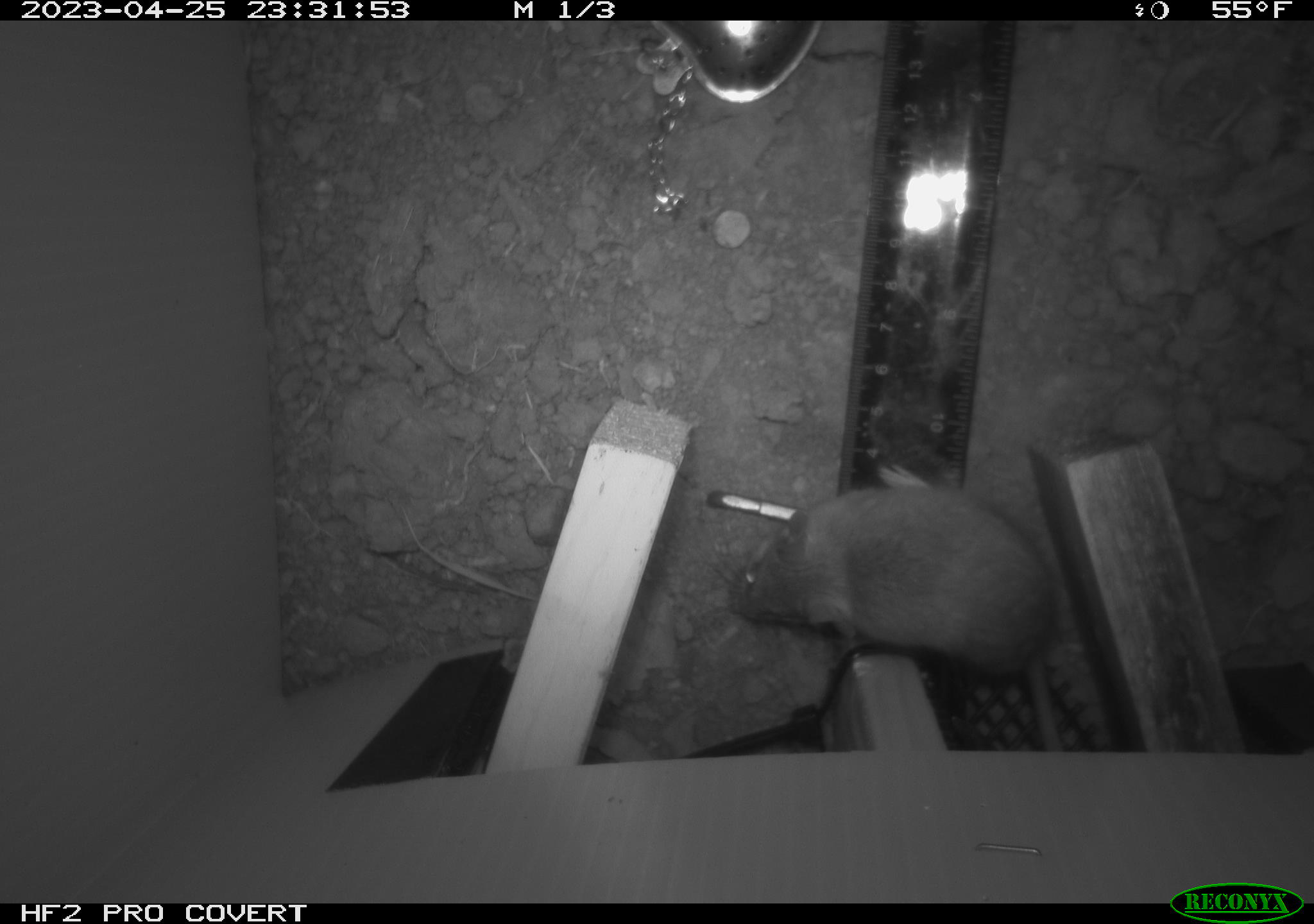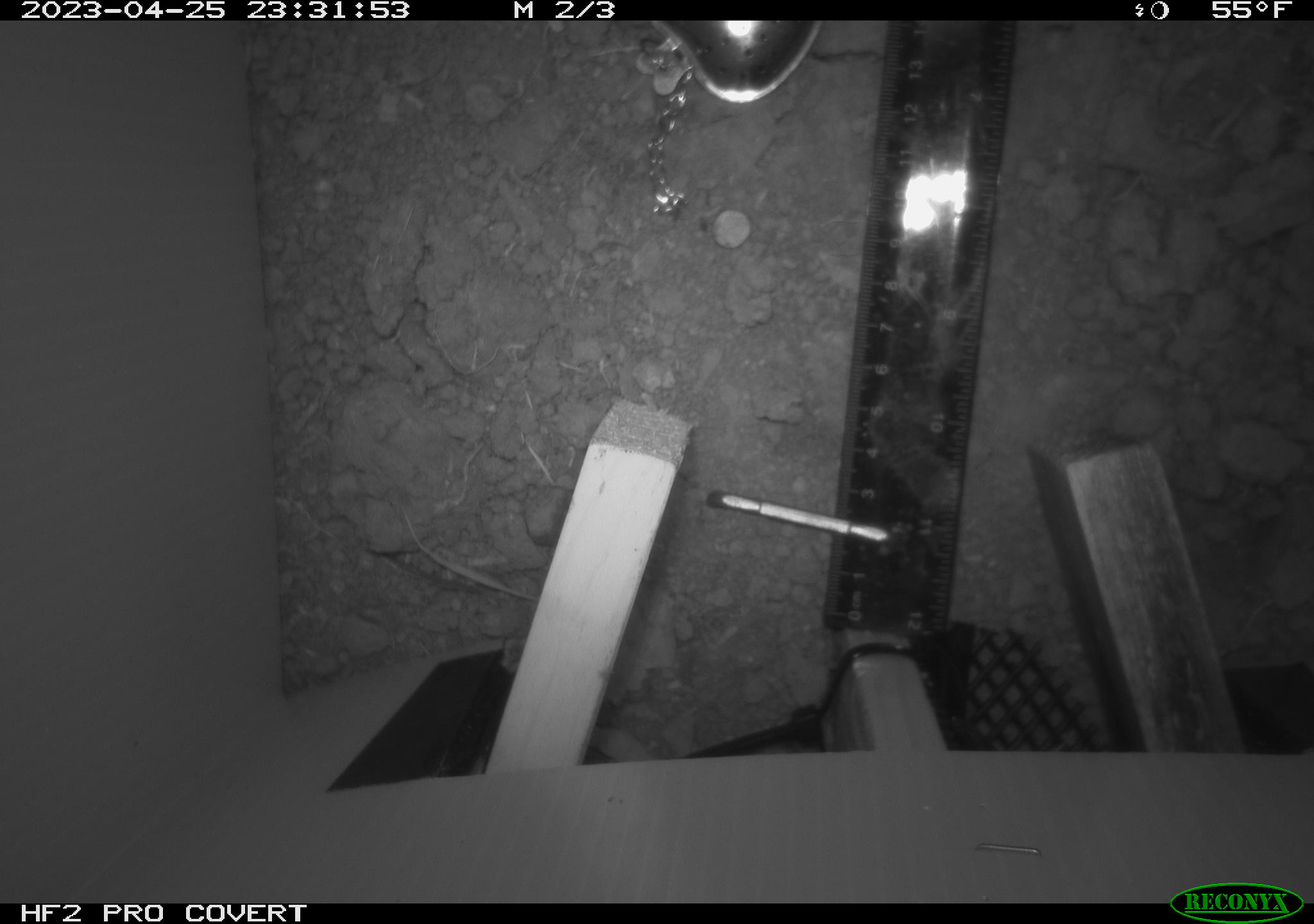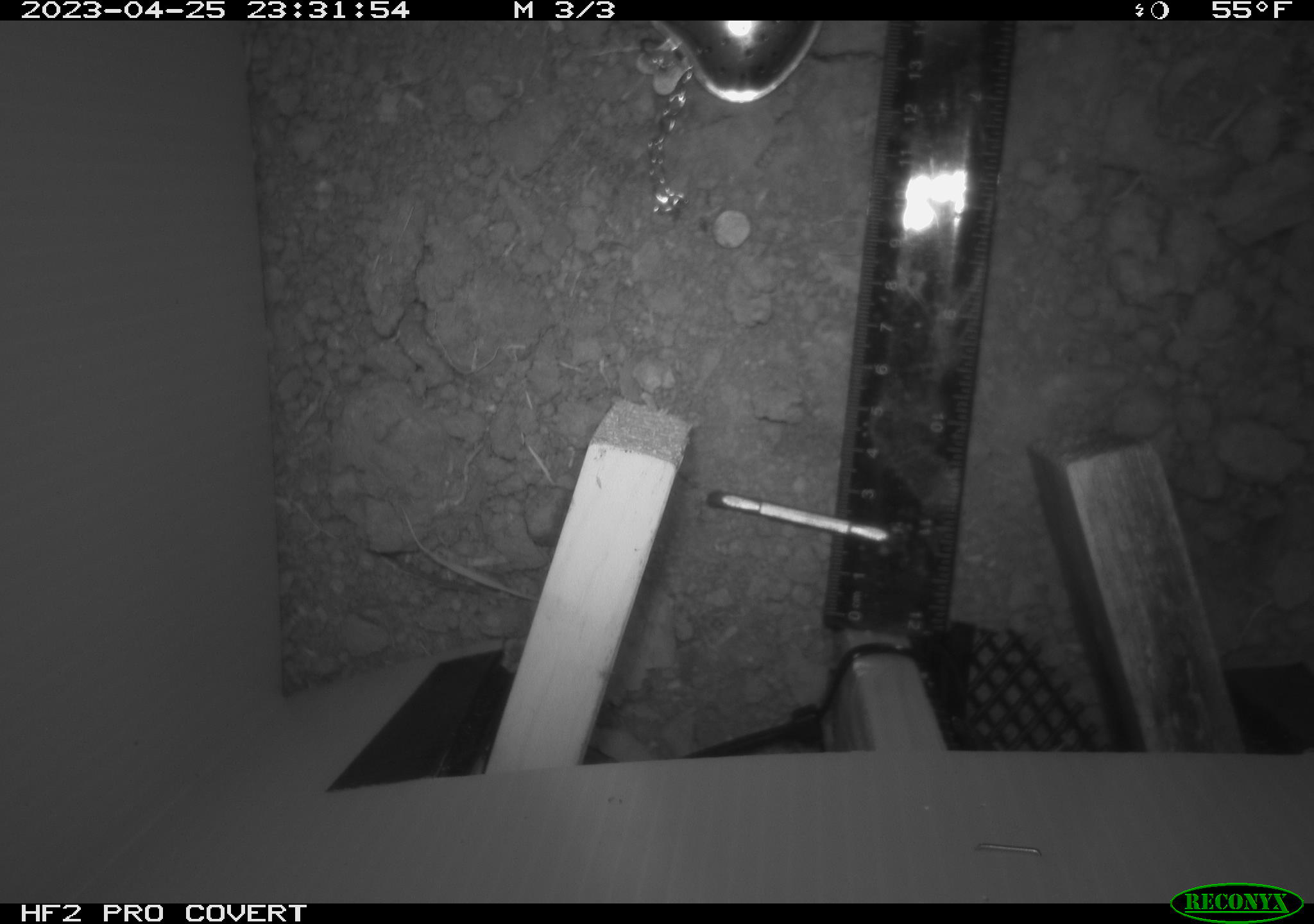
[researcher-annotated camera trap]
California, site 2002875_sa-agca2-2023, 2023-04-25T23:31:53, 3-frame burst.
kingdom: Animalia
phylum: Chordata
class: Mammalia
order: Rodentia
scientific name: Rodentia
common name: mouse species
Mouse species (Rodentia).